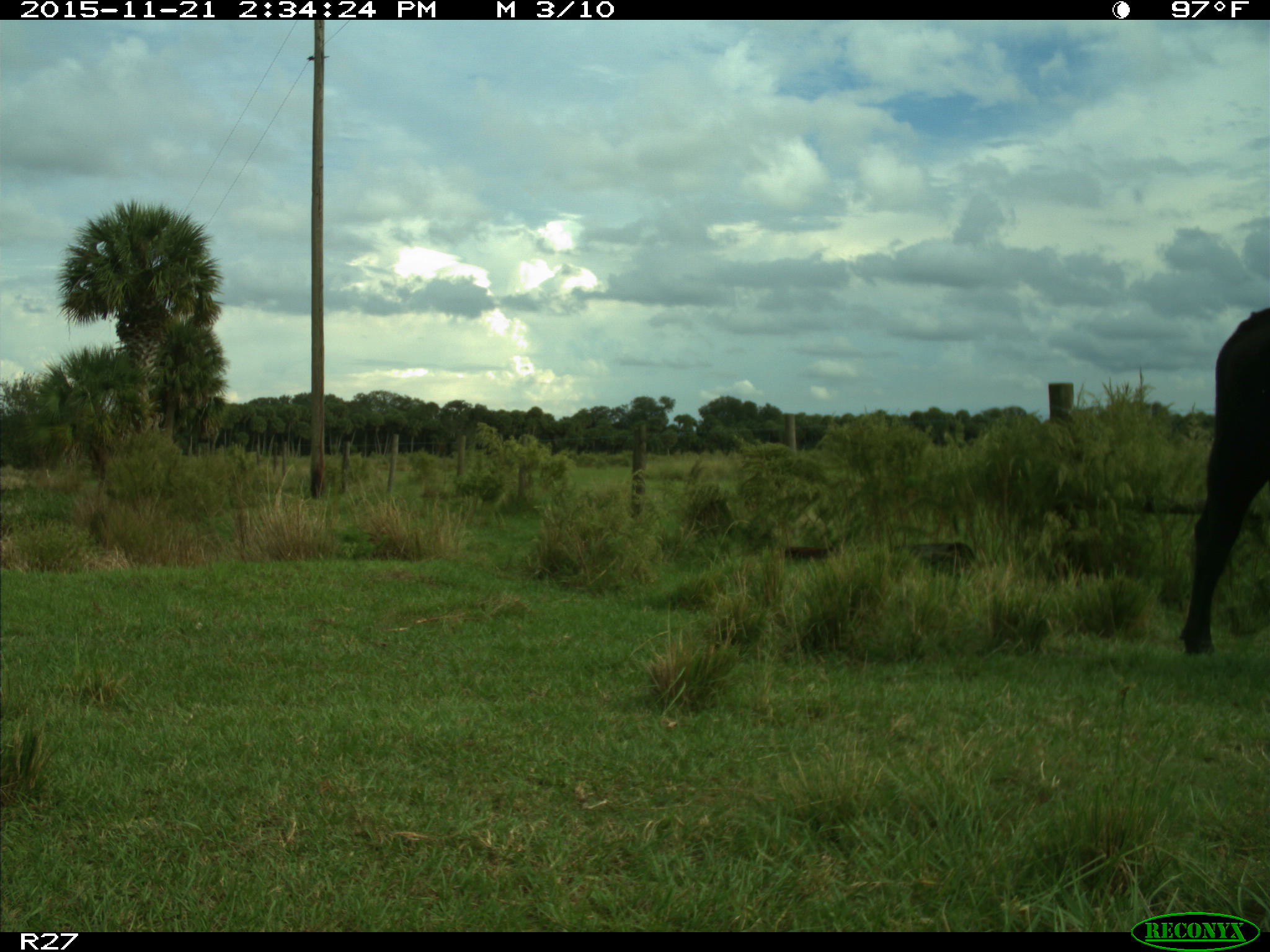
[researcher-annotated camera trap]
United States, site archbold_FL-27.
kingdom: Animalia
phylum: Chordata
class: Mammalia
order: Artiodactyla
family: Bovidae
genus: Bos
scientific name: Bos taurus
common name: domestic cow